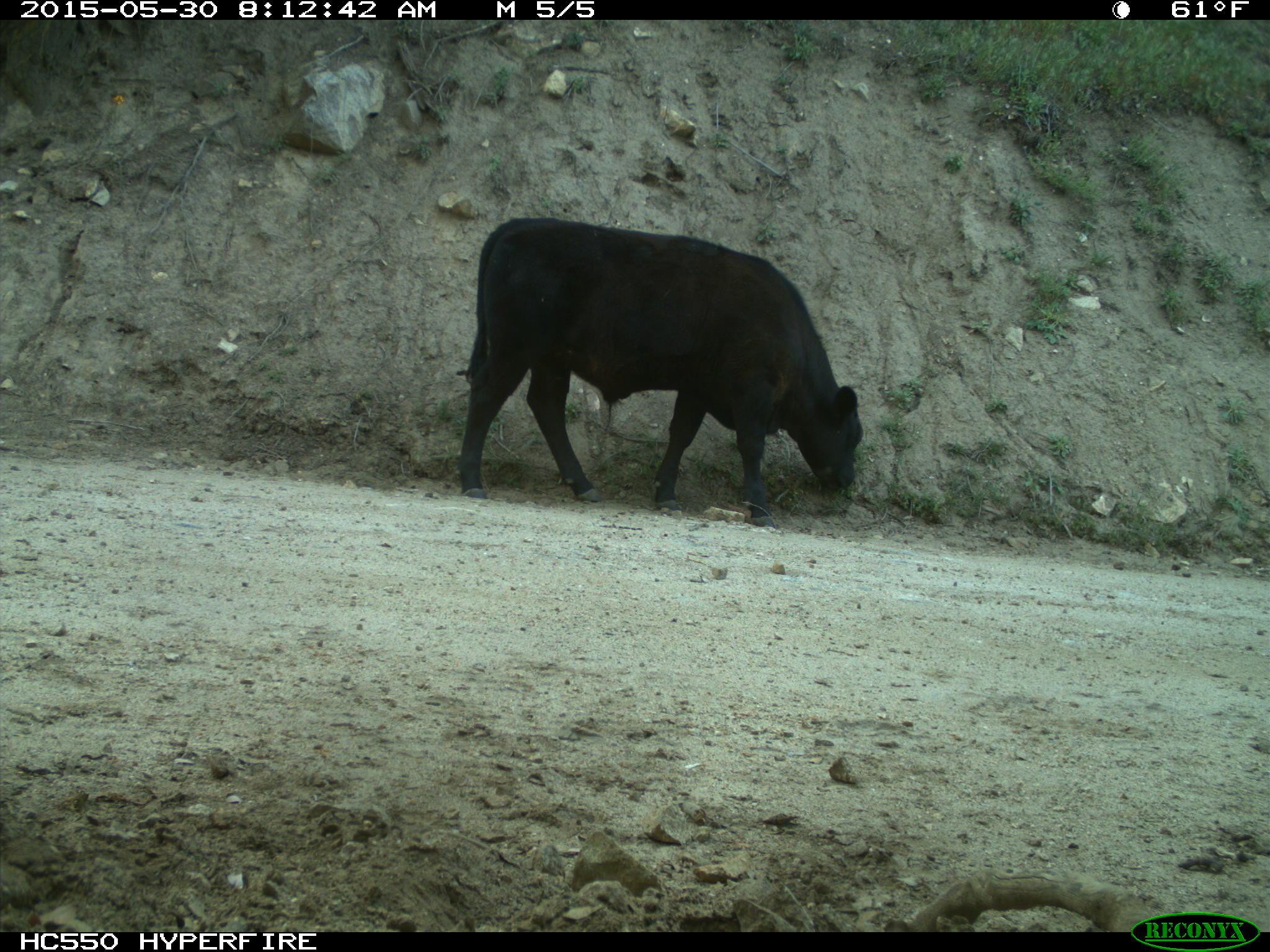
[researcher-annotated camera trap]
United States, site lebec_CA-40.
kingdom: Animalia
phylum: Chordata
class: Mammalia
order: Artiodactyla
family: Bovidae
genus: Bos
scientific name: Bos taurus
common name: domestic cow